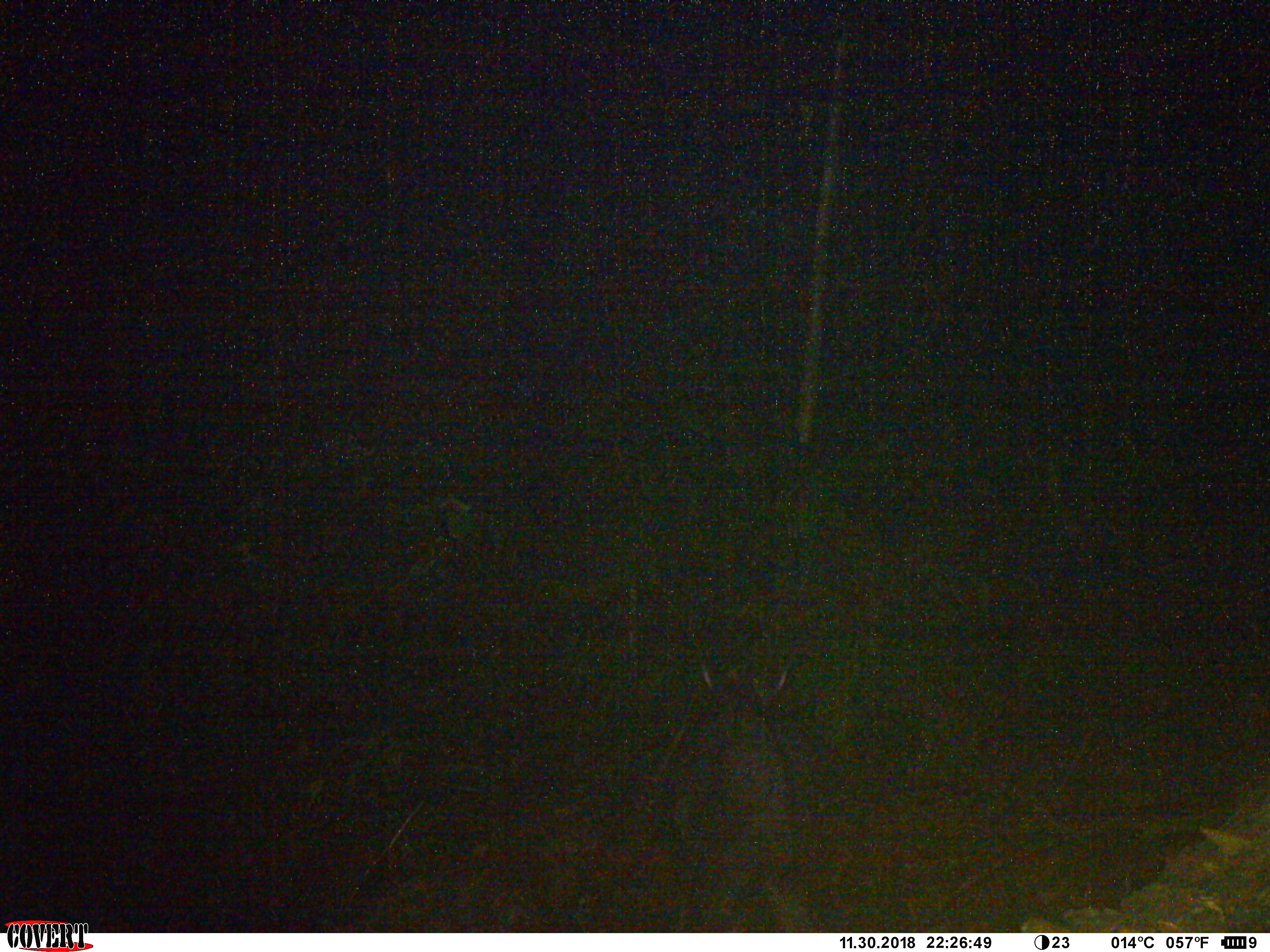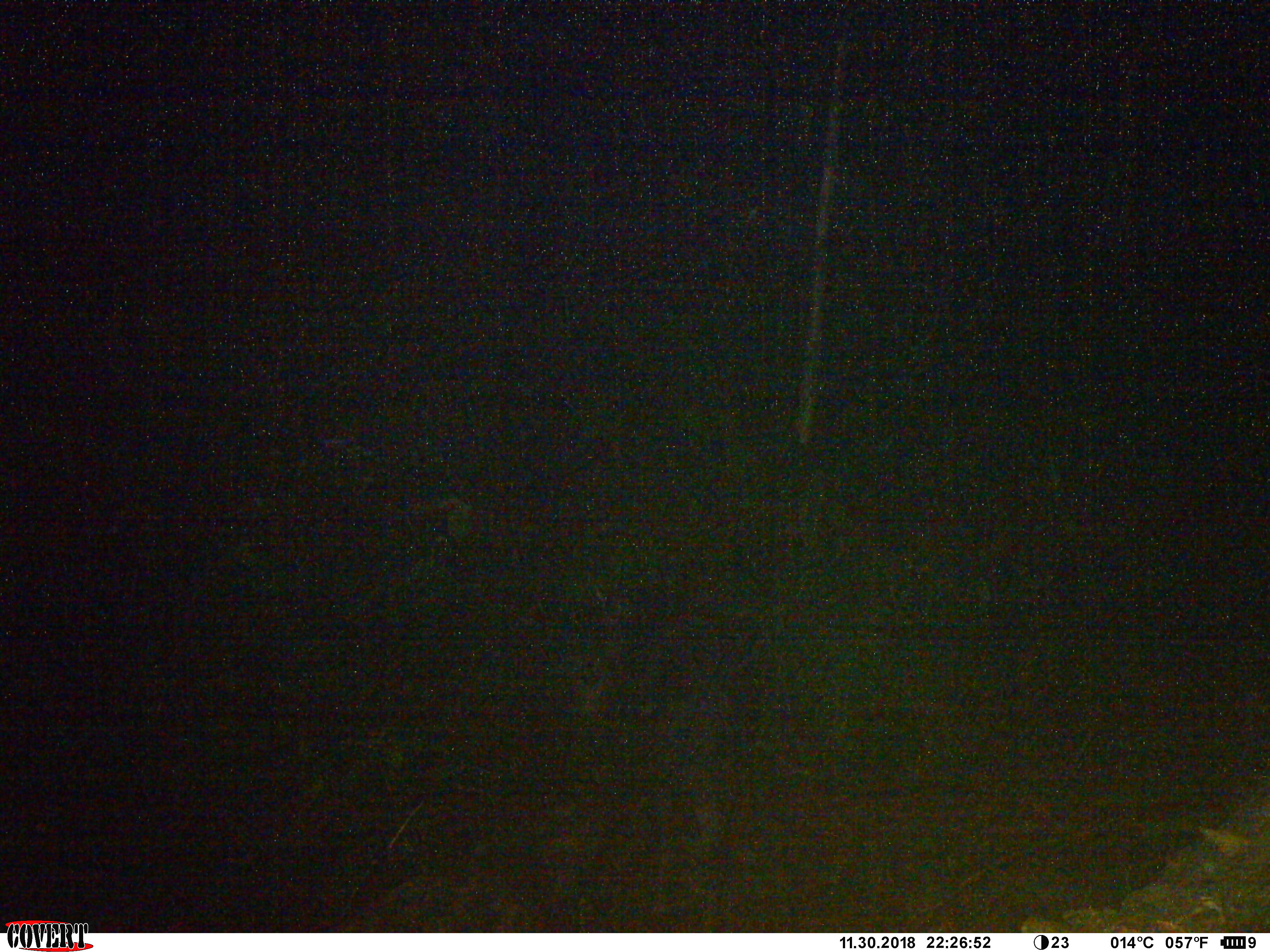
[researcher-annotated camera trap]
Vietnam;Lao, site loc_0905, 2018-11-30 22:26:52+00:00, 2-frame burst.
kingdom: Animalia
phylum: Chordata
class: Mammalia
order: Artiodactyla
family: Bovidae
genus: Capricornis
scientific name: Capricornis sumatraensis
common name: chinese serow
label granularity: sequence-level